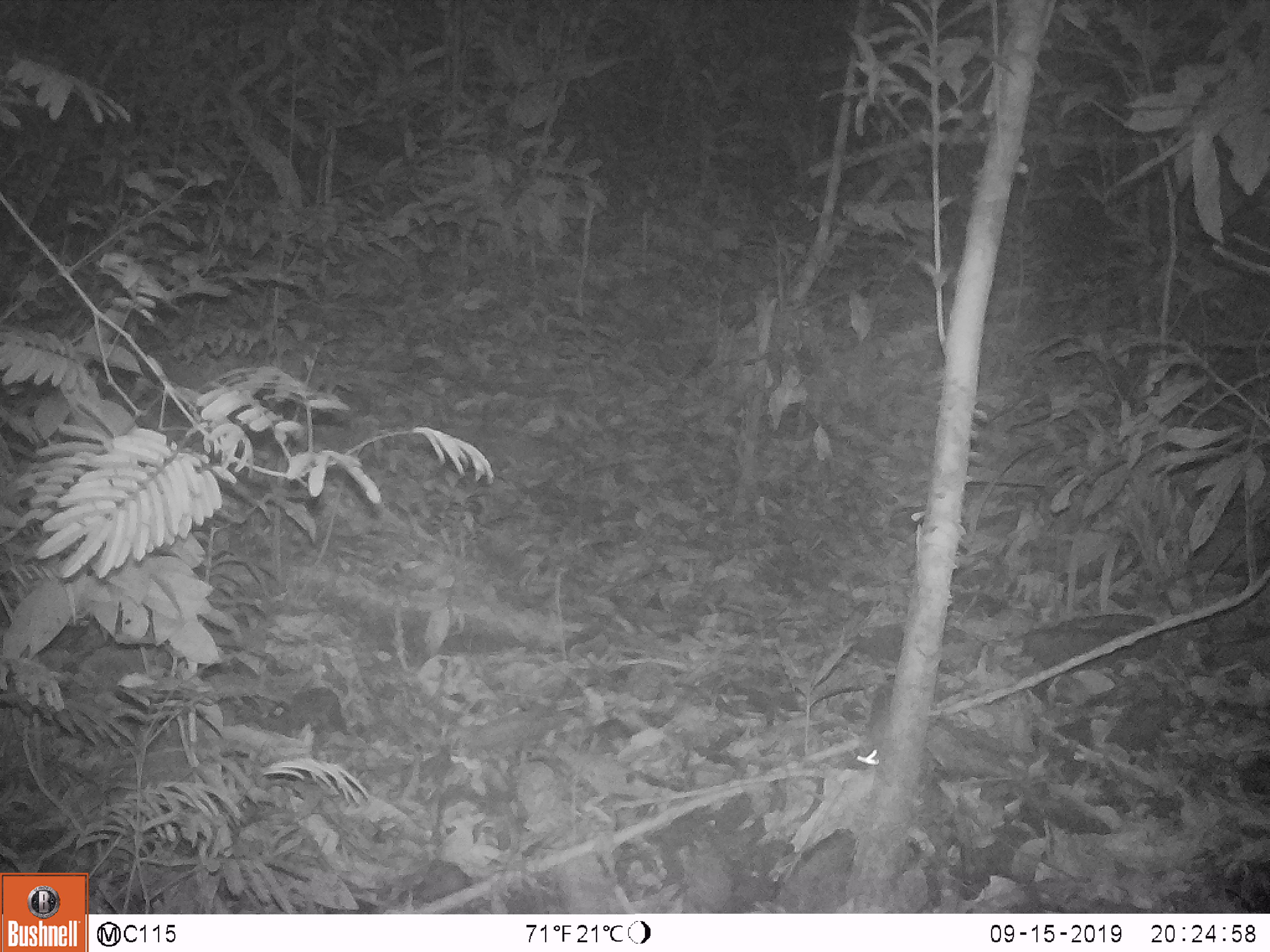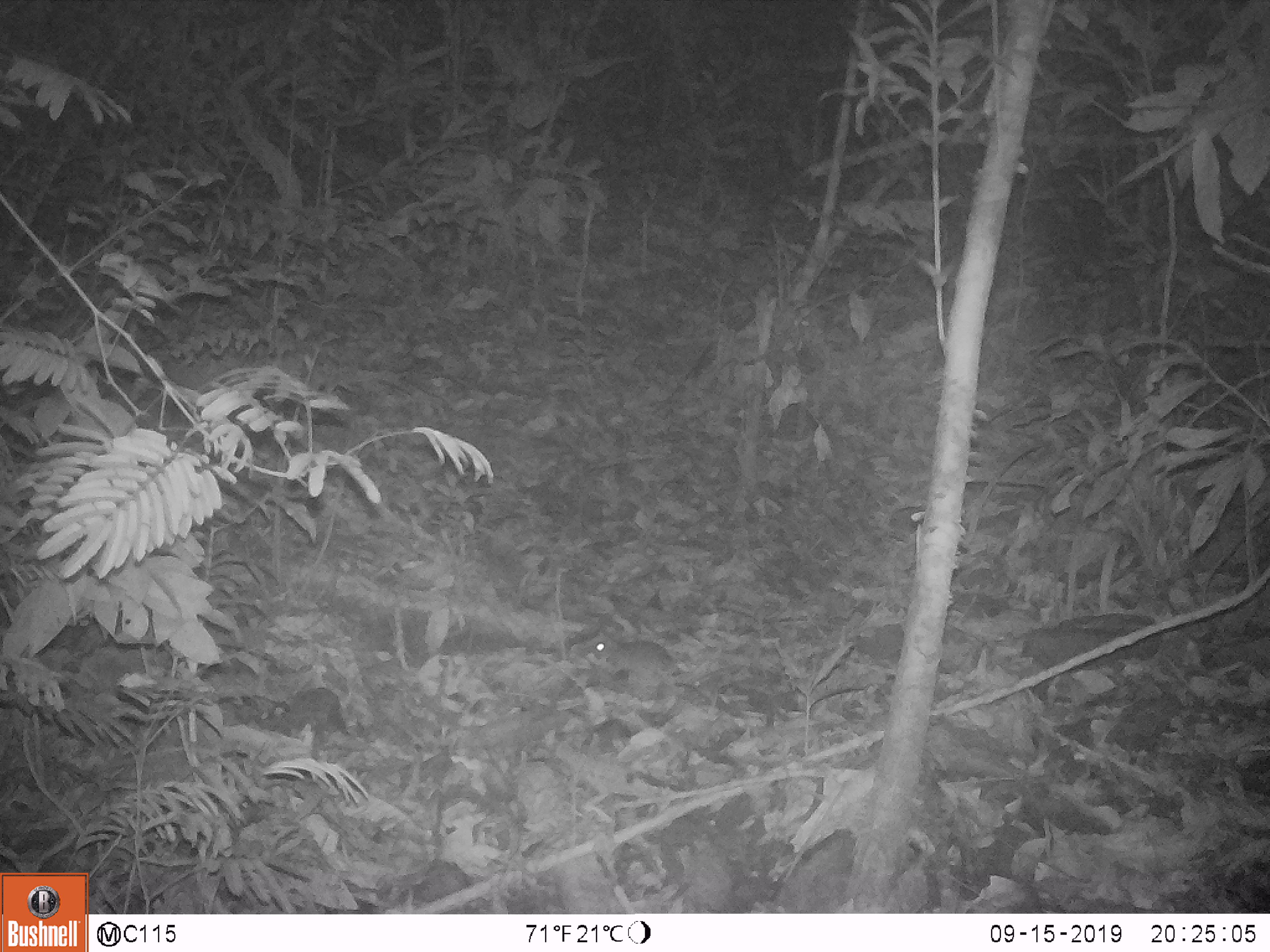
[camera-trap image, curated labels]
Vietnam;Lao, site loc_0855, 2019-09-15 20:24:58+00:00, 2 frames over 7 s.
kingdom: Animalia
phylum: Chordata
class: Mammalia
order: Rodentia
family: Muridae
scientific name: Muridae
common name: old-world mice and rats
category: unidentified murid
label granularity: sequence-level